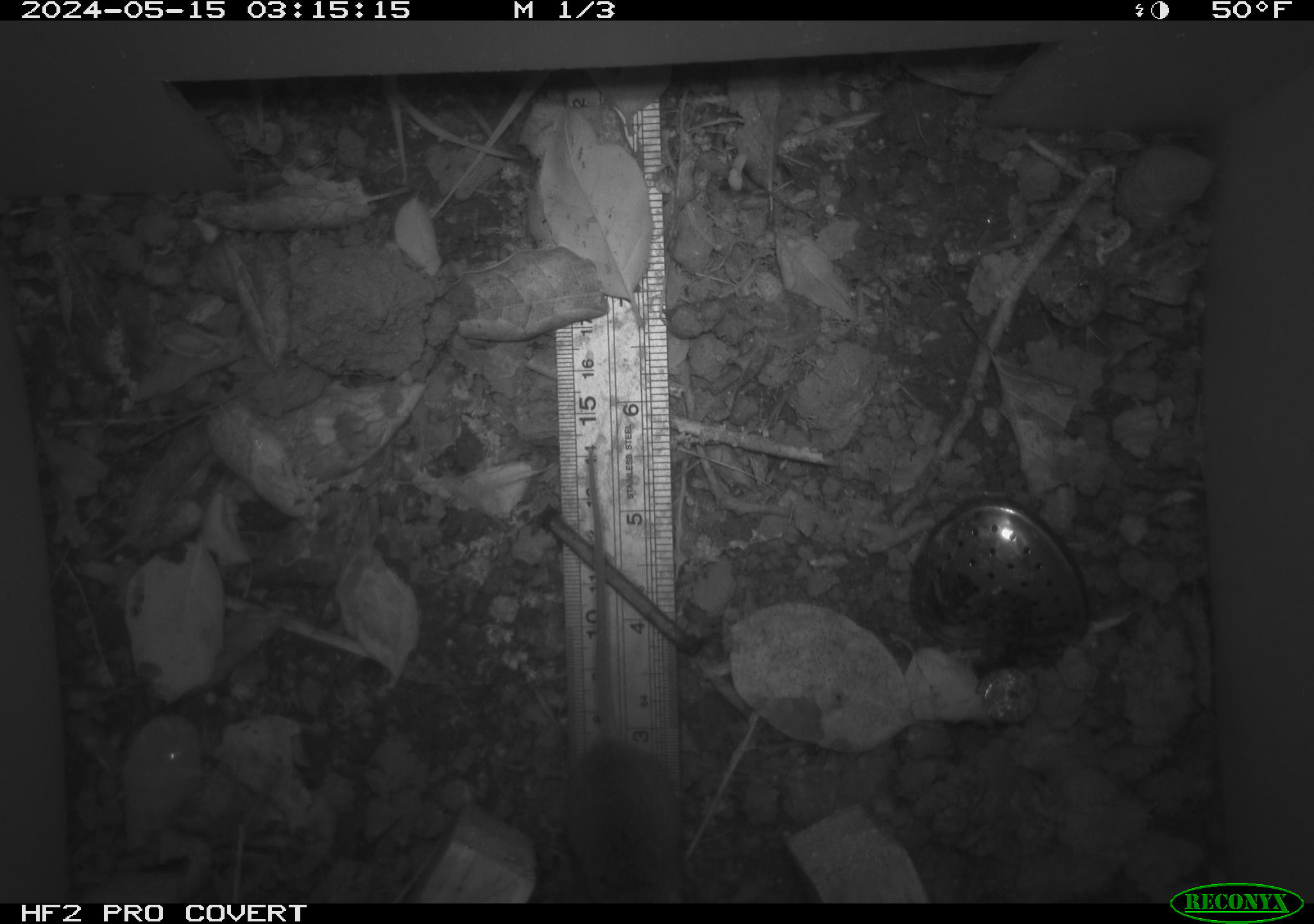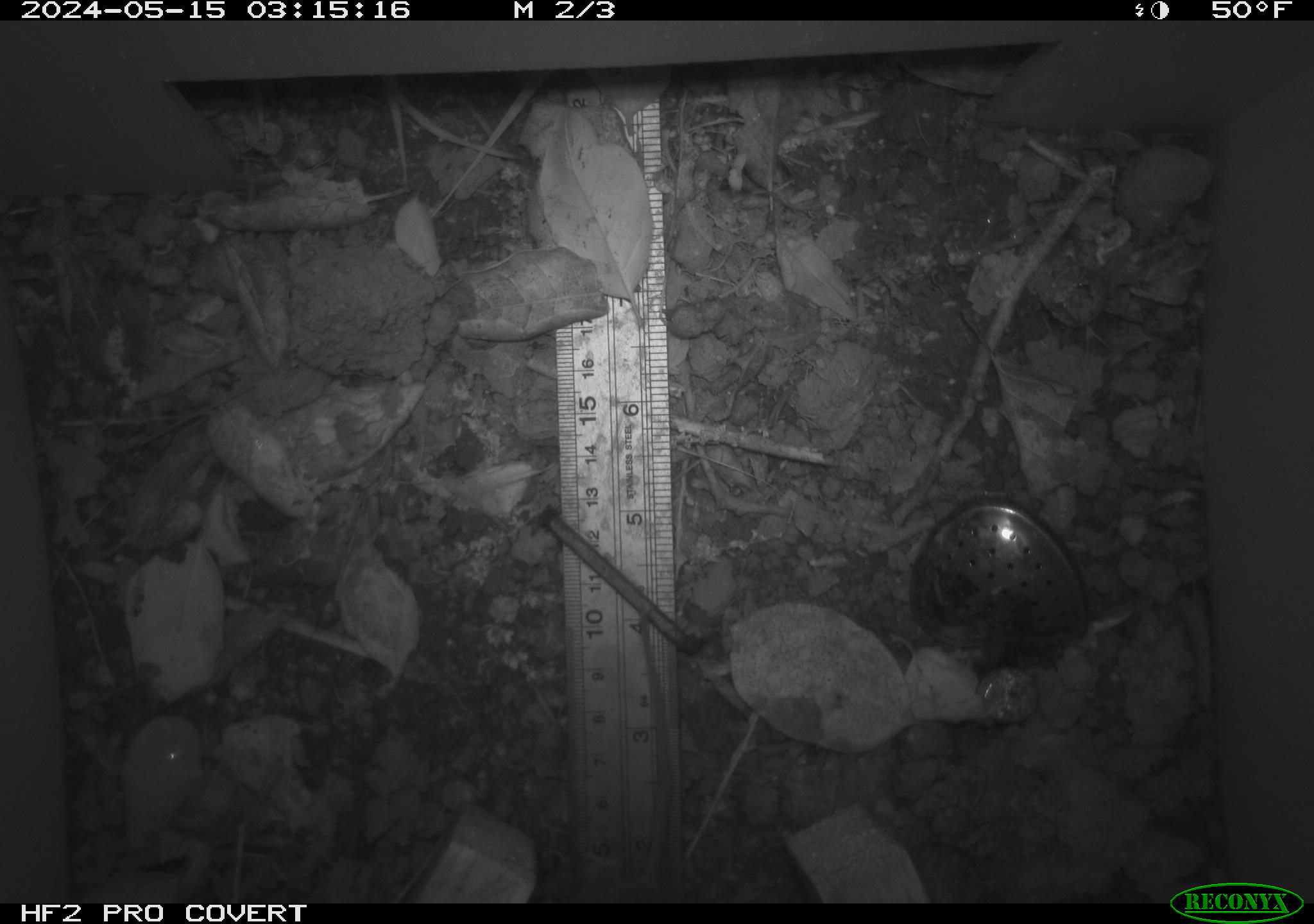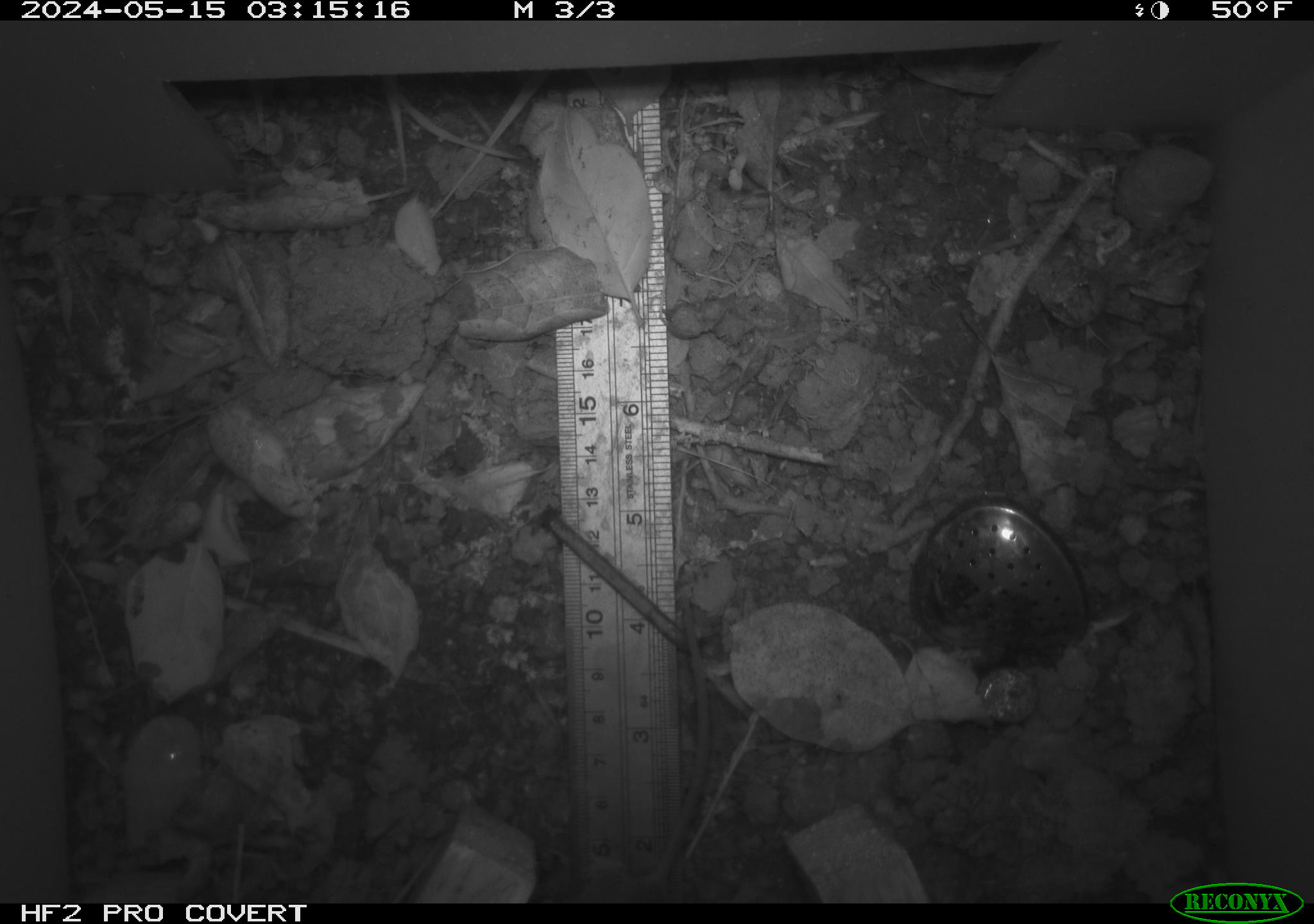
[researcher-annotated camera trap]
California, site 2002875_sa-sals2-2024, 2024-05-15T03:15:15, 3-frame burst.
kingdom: Animalia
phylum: Chordata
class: Mammalia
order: Rodentia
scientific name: Rodentia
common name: rodent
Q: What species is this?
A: Rodent (Rodentia).